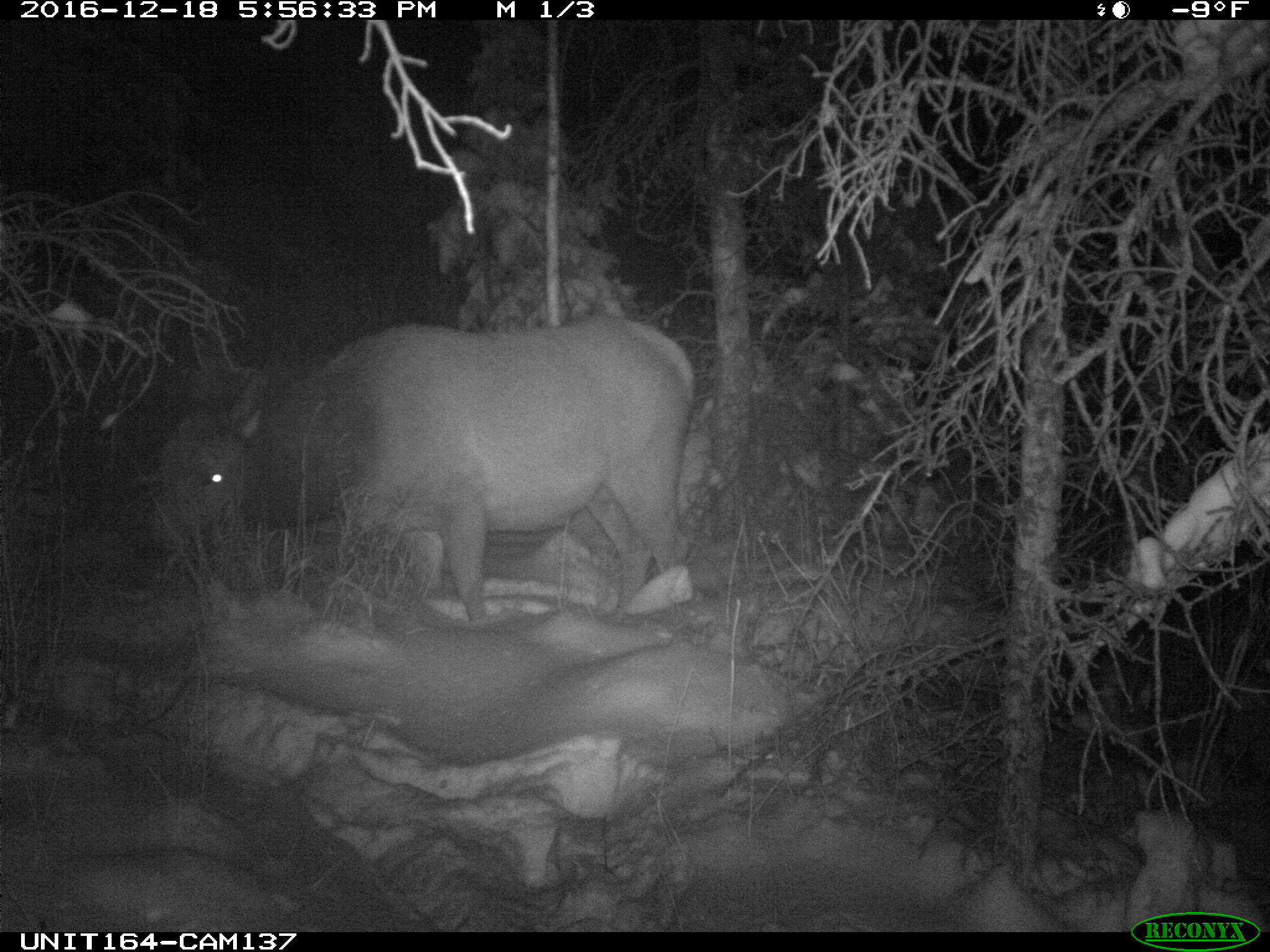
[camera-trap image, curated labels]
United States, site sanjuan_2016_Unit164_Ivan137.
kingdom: Animalia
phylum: Chordata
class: Mammalia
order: Artiodactyla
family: Cervidae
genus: Cervus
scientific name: Cervus elaphus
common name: red deer